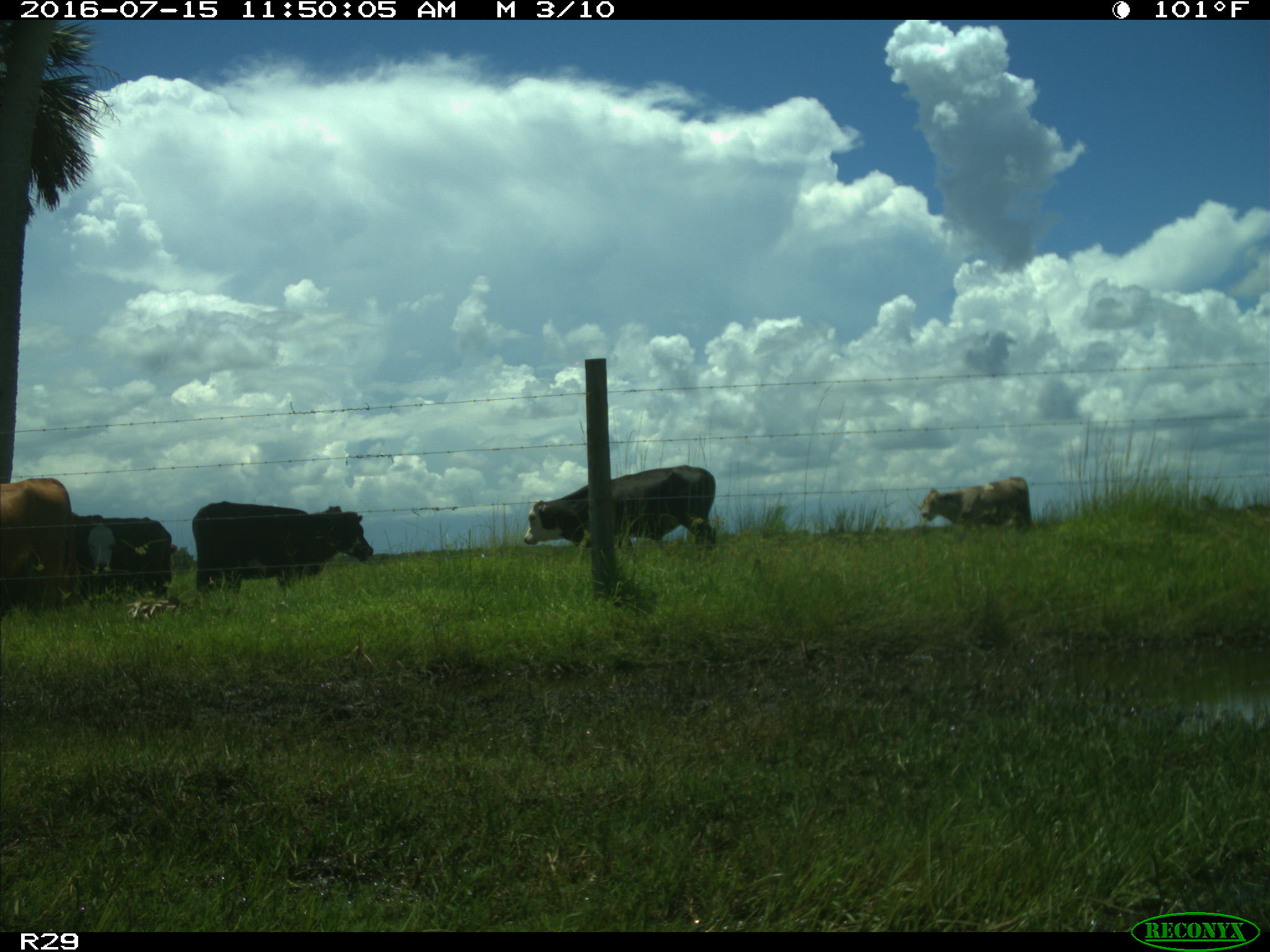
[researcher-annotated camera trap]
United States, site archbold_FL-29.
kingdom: Animalia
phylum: Chordata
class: Mammalia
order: Artiodactyla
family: Bovidae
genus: Bos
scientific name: Bos taurus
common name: domestic cow